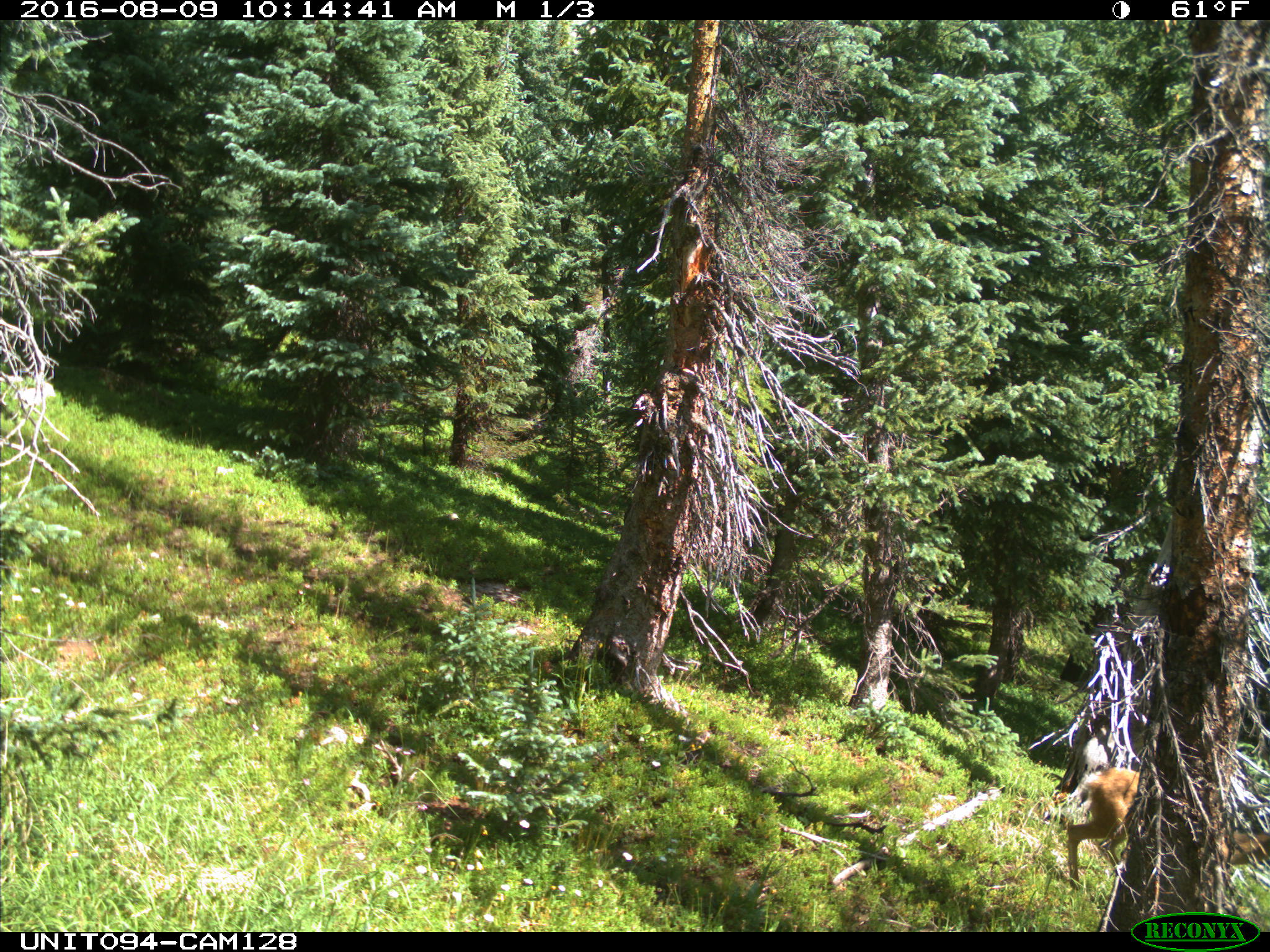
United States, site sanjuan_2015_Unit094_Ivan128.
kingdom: Animalia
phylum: Chordata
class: Mammalia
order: Artiodactyla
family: Cervidae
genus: Odocoileus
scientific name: Odocoileus hemionus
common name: mule deer